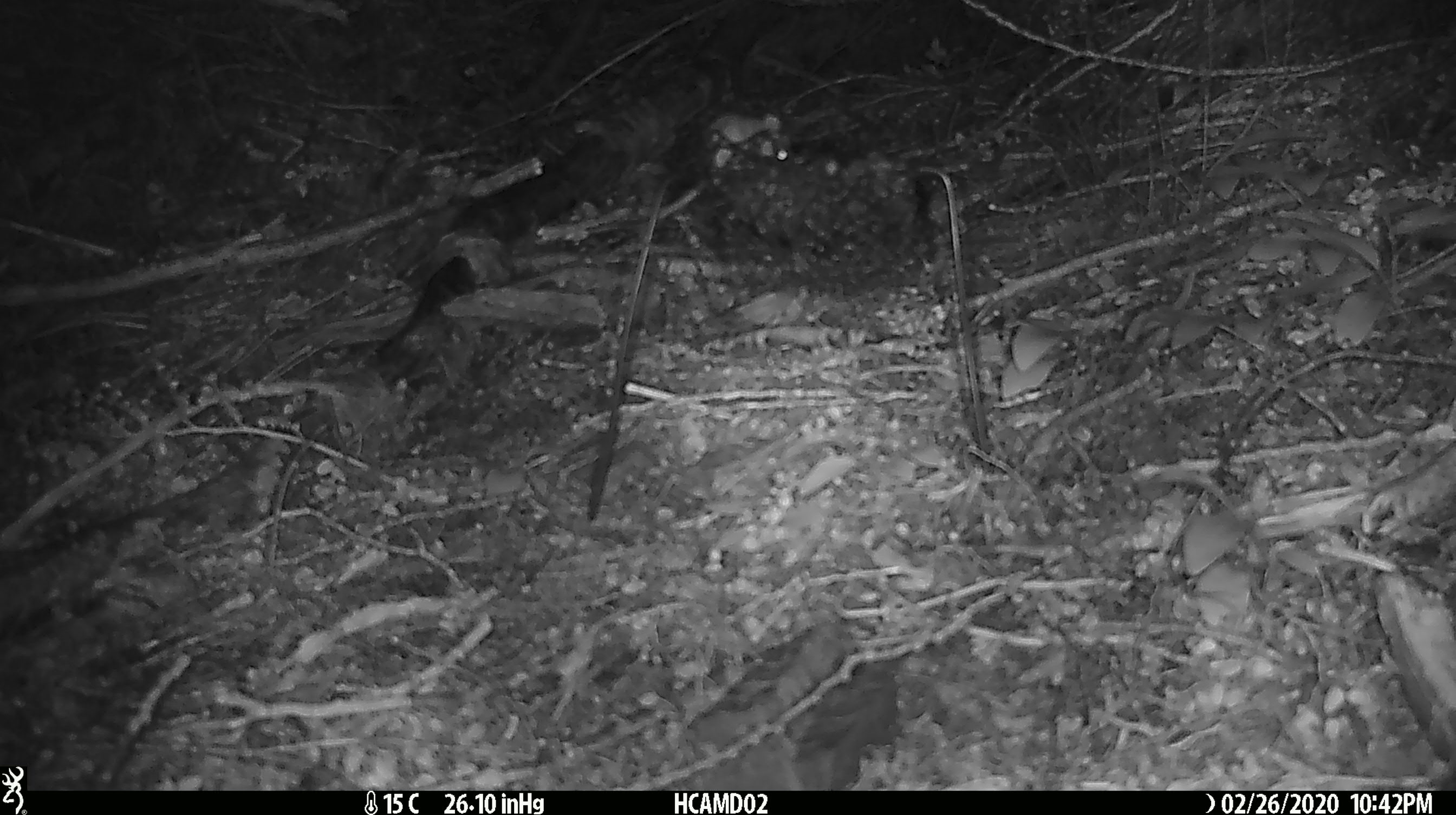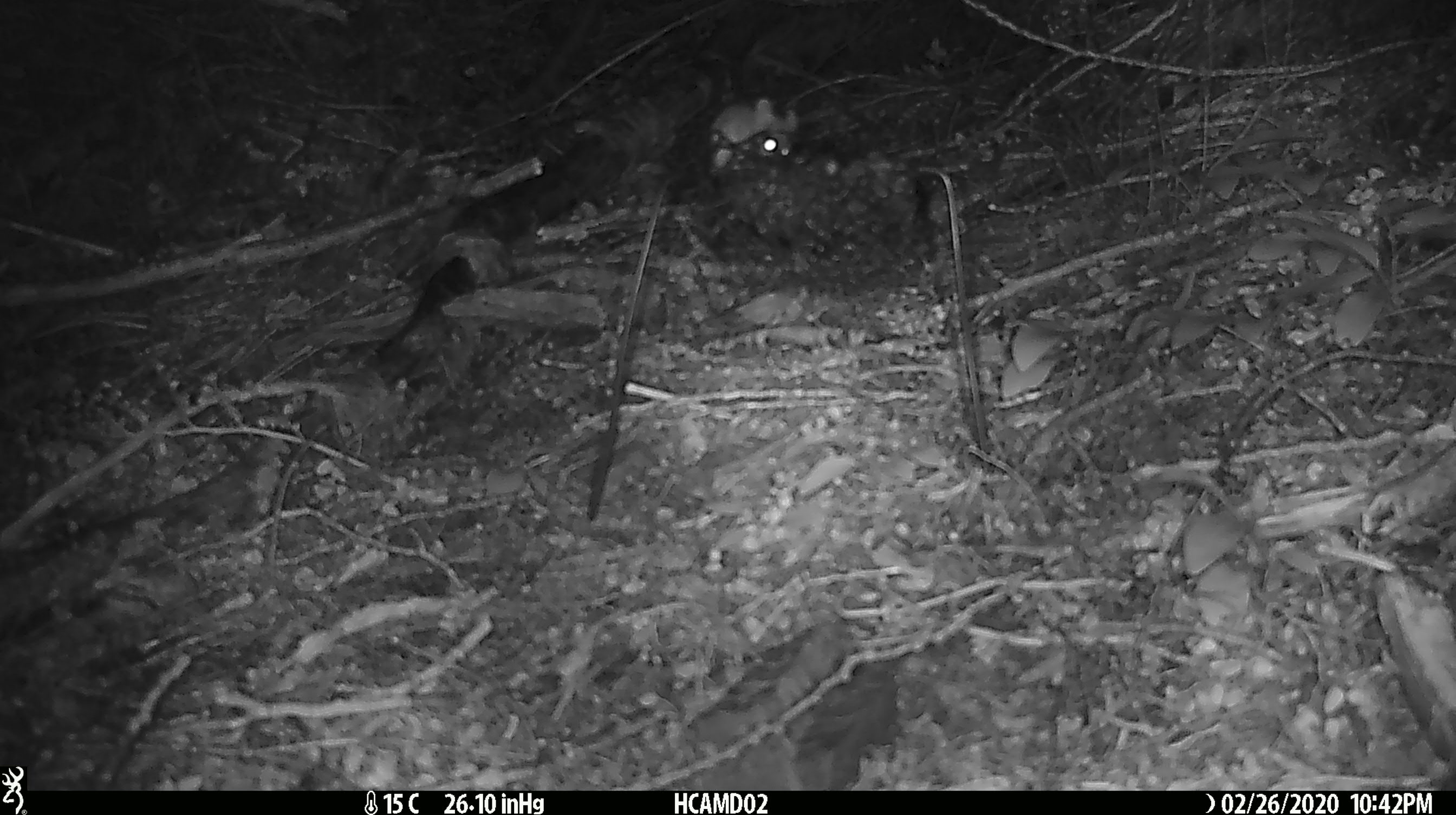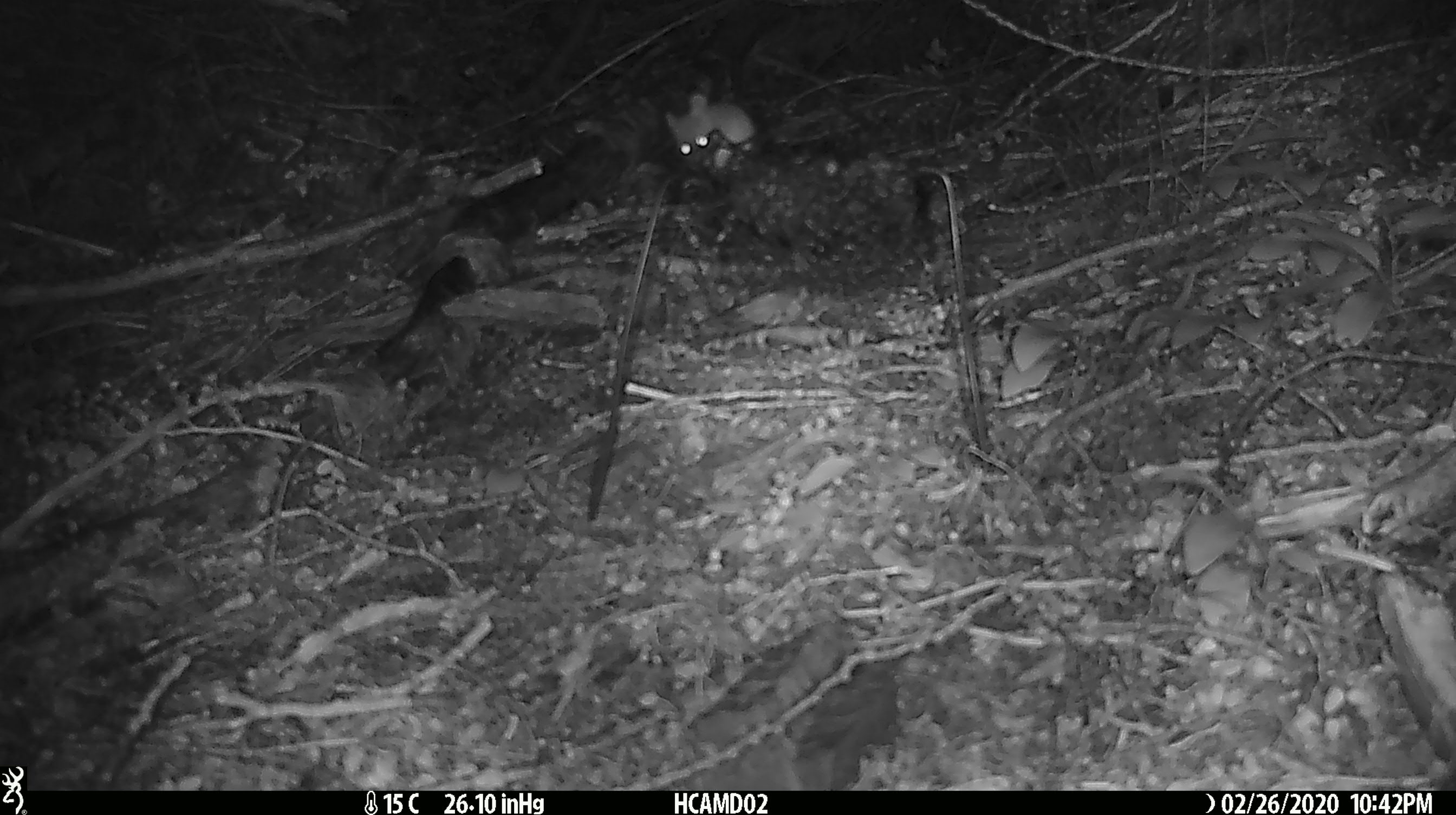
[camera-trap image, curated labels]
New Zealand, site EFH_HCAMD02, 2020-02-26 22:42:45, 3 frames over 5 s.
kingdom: Animalia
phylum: Chordata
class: Mammalia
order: Rodentia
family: Muridae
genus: Mus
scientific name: Mus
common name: mouse